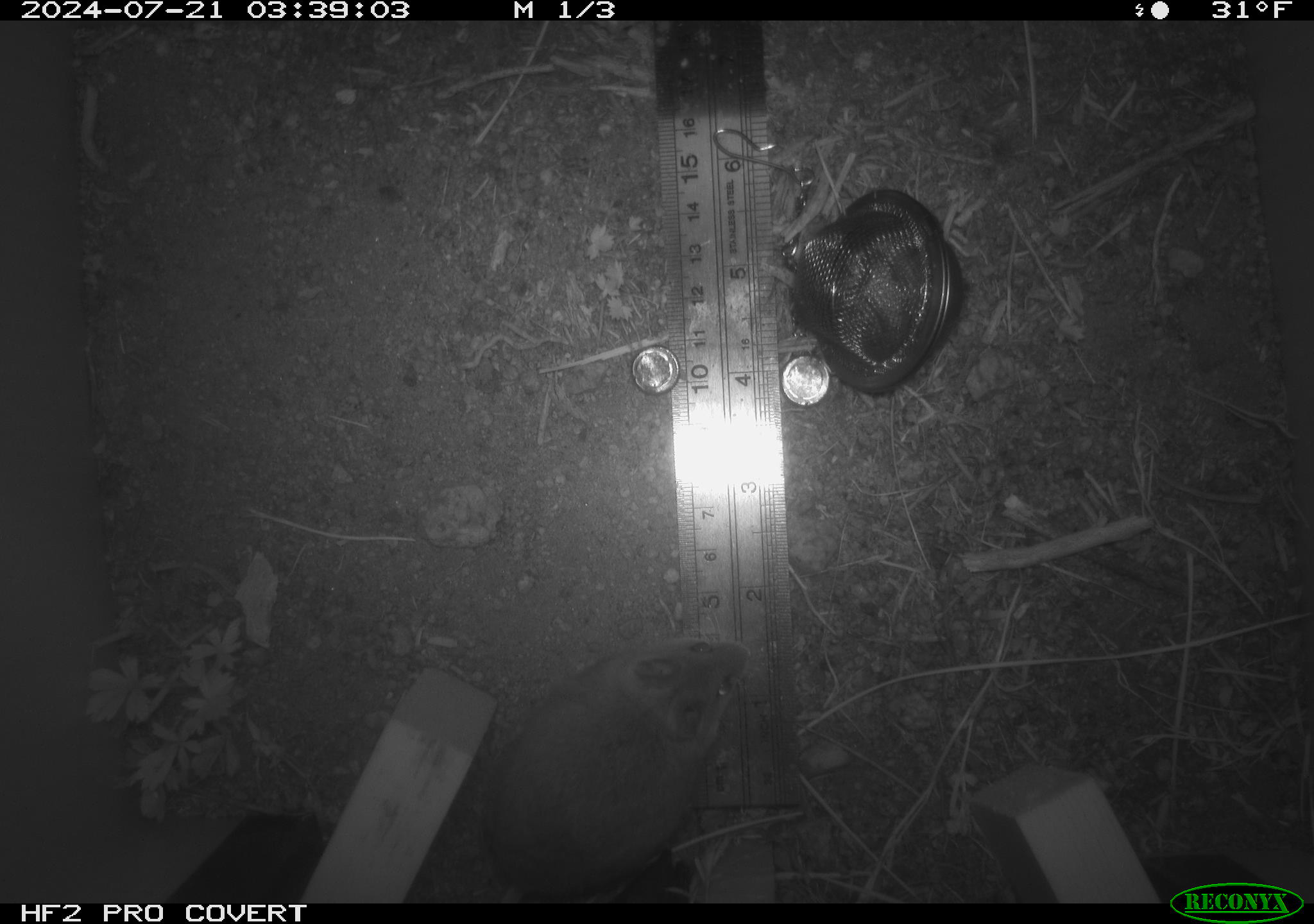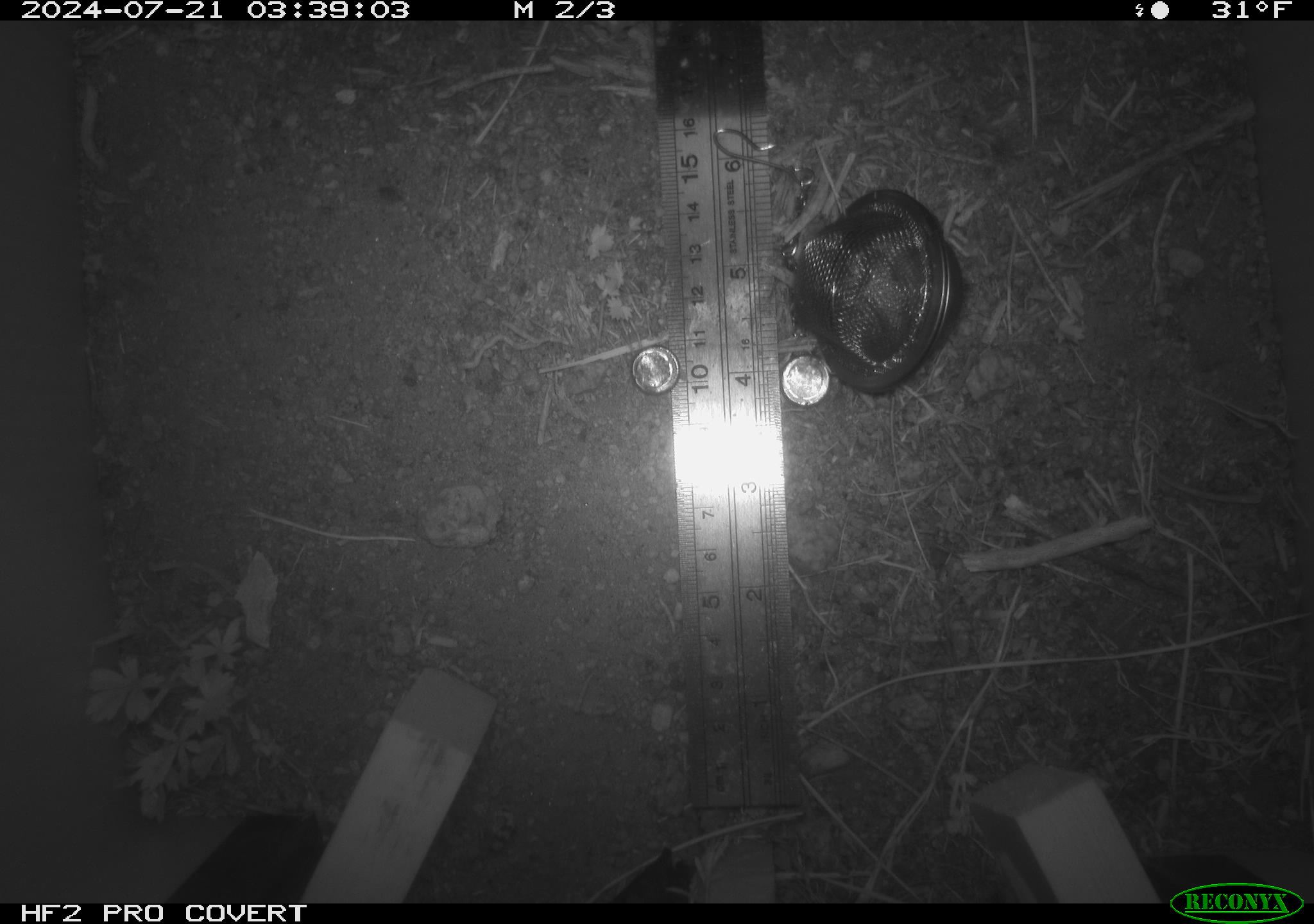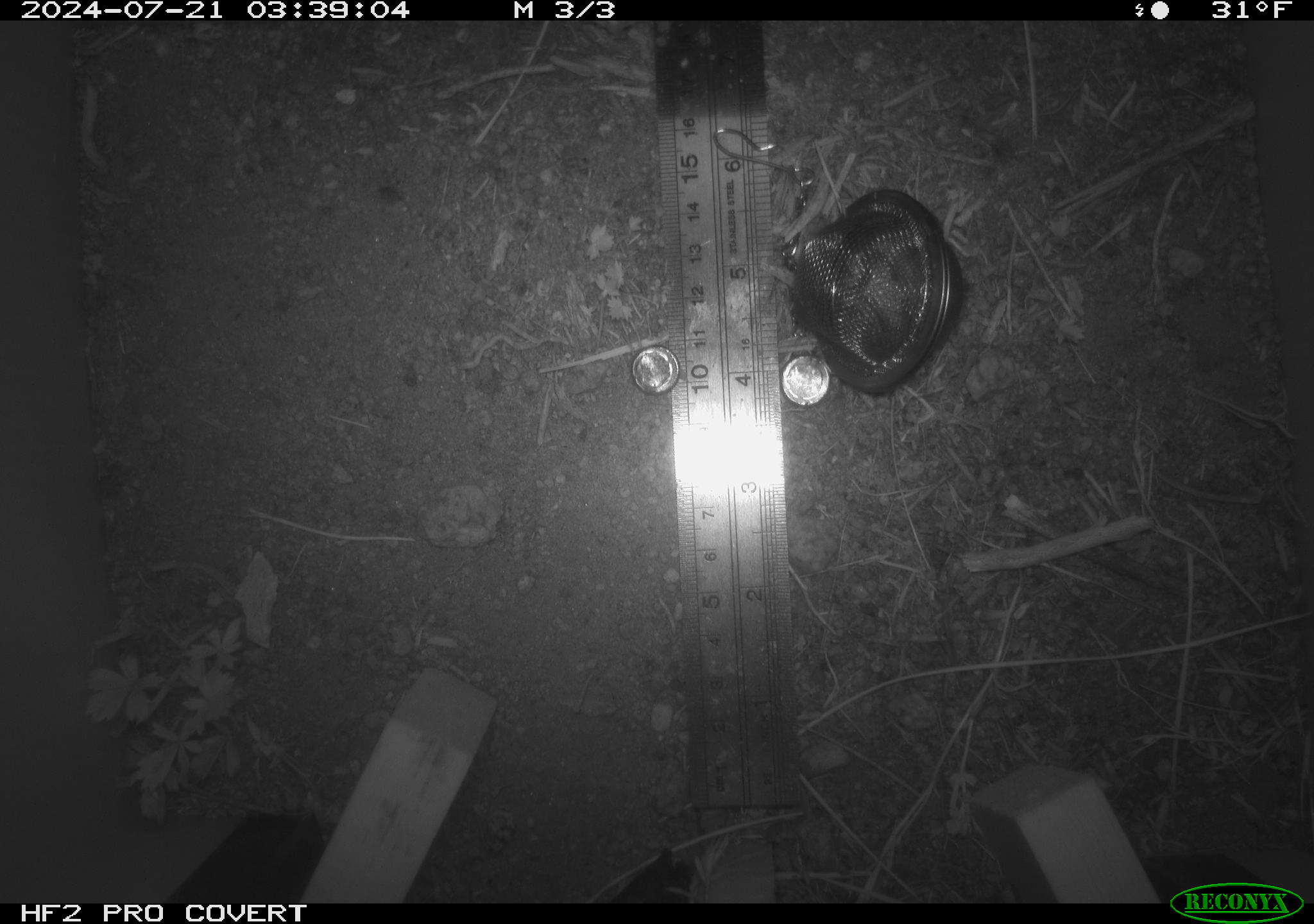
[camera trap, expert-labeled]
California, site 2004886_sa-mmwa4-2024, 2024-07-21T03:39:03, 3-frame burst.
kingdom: Animalia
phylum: Chordata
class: Mammalia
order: Rodentia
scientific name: Rodentia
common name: mouse species